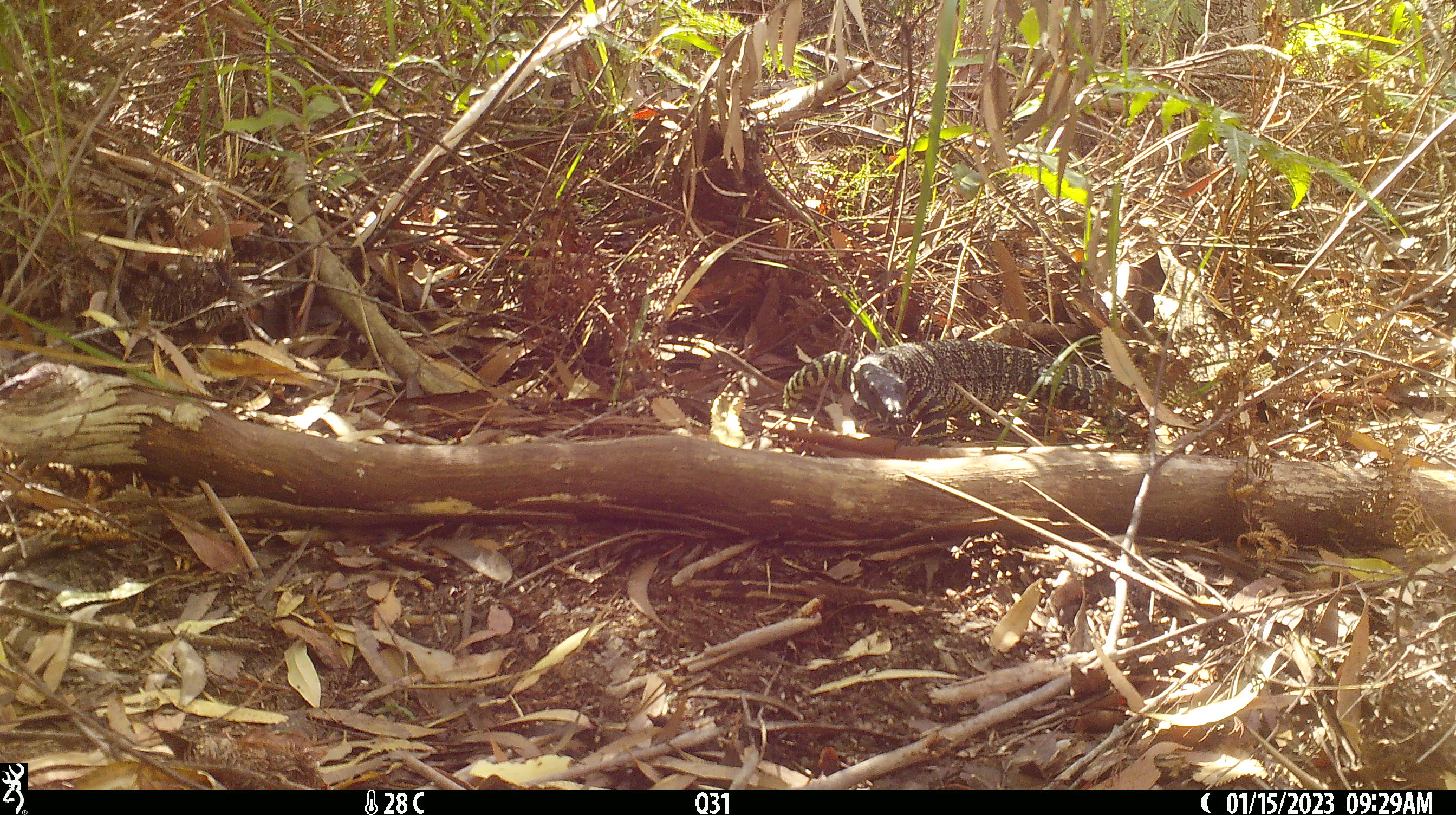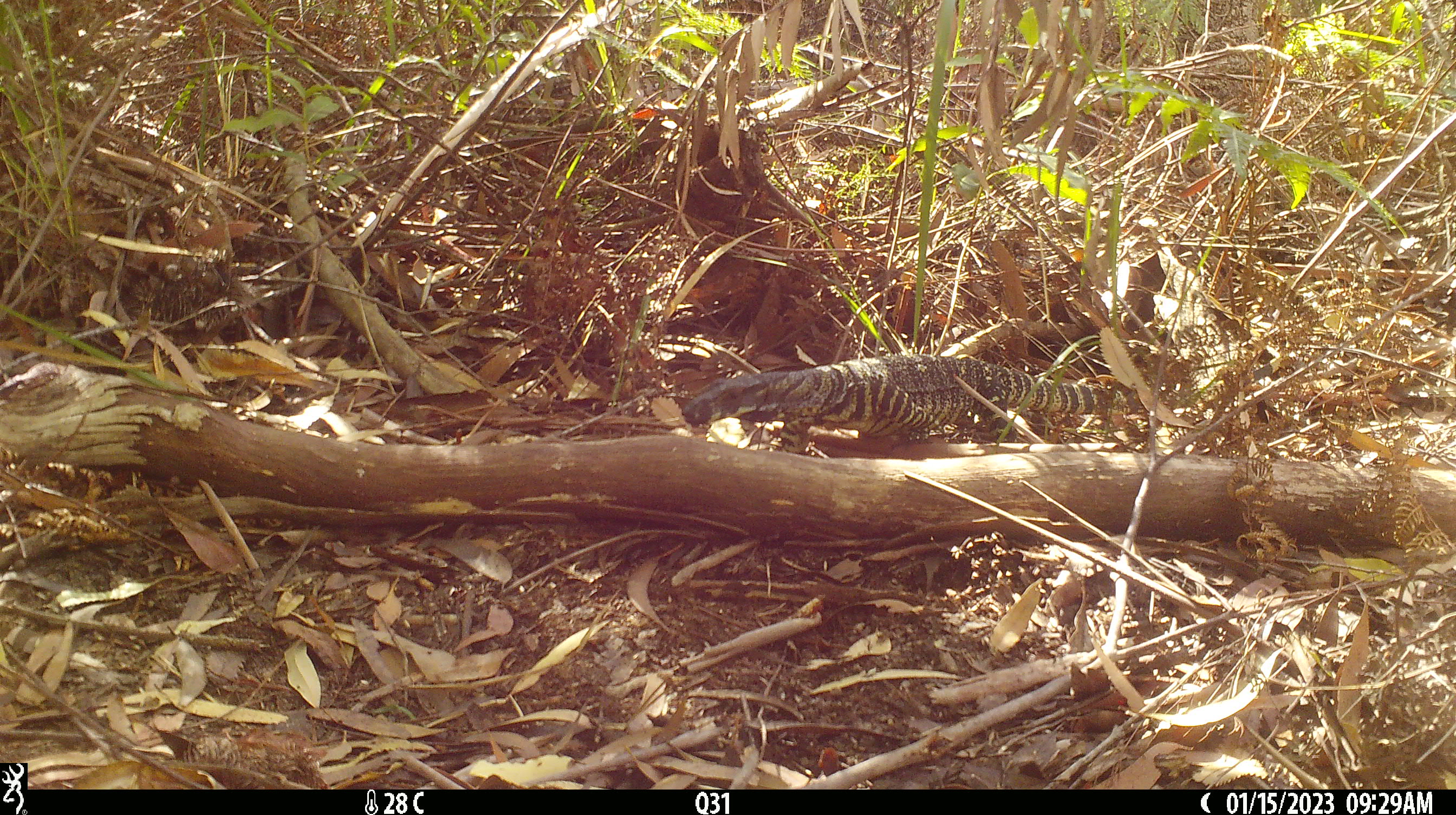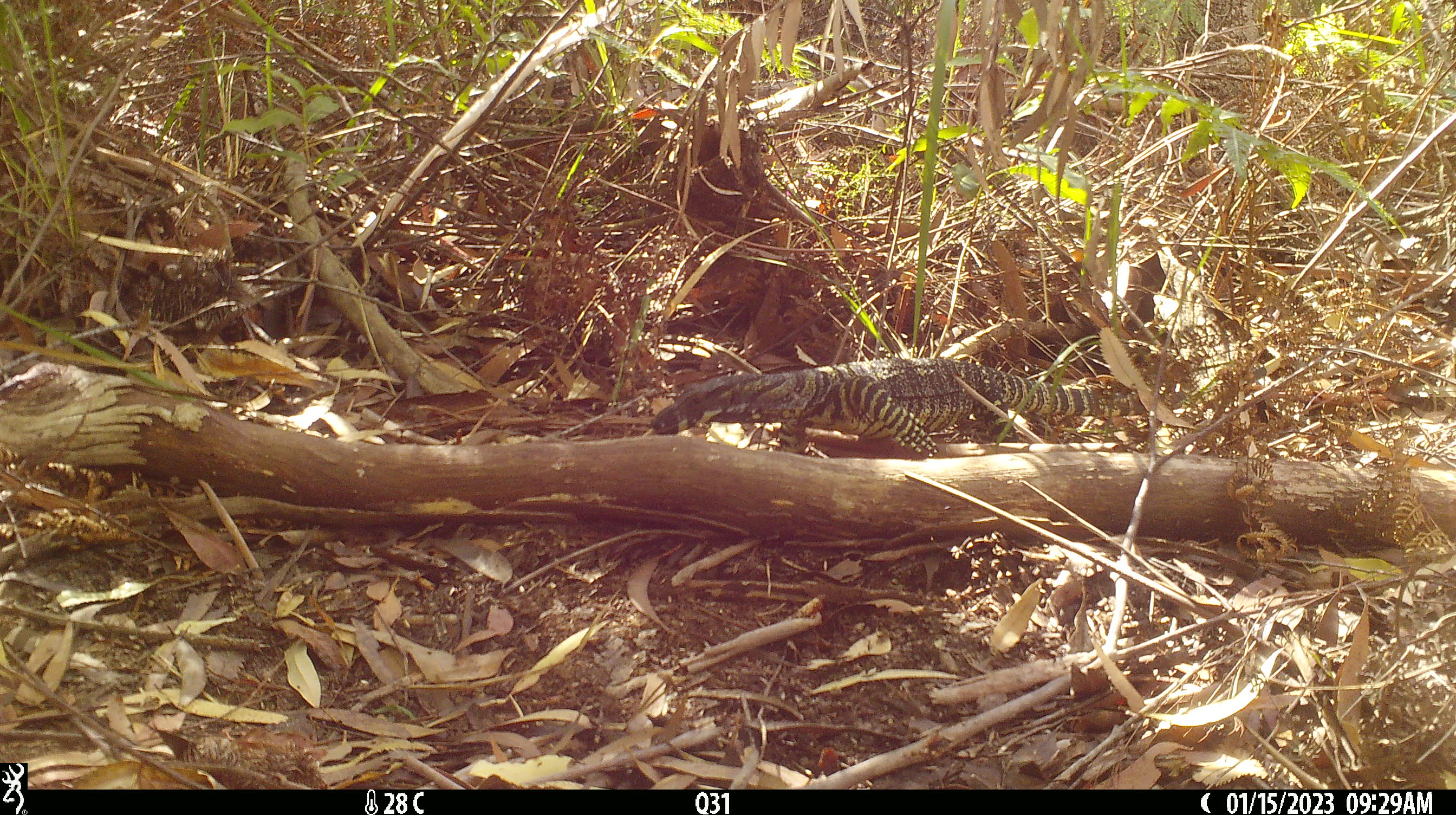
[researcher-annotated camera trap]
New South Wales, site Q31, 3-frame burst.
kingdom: Animalia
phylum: Chordata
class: Reptilia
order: Squamata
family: Varanidae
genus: Varanus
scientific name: Varanus varius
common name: lace monitor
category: goanna